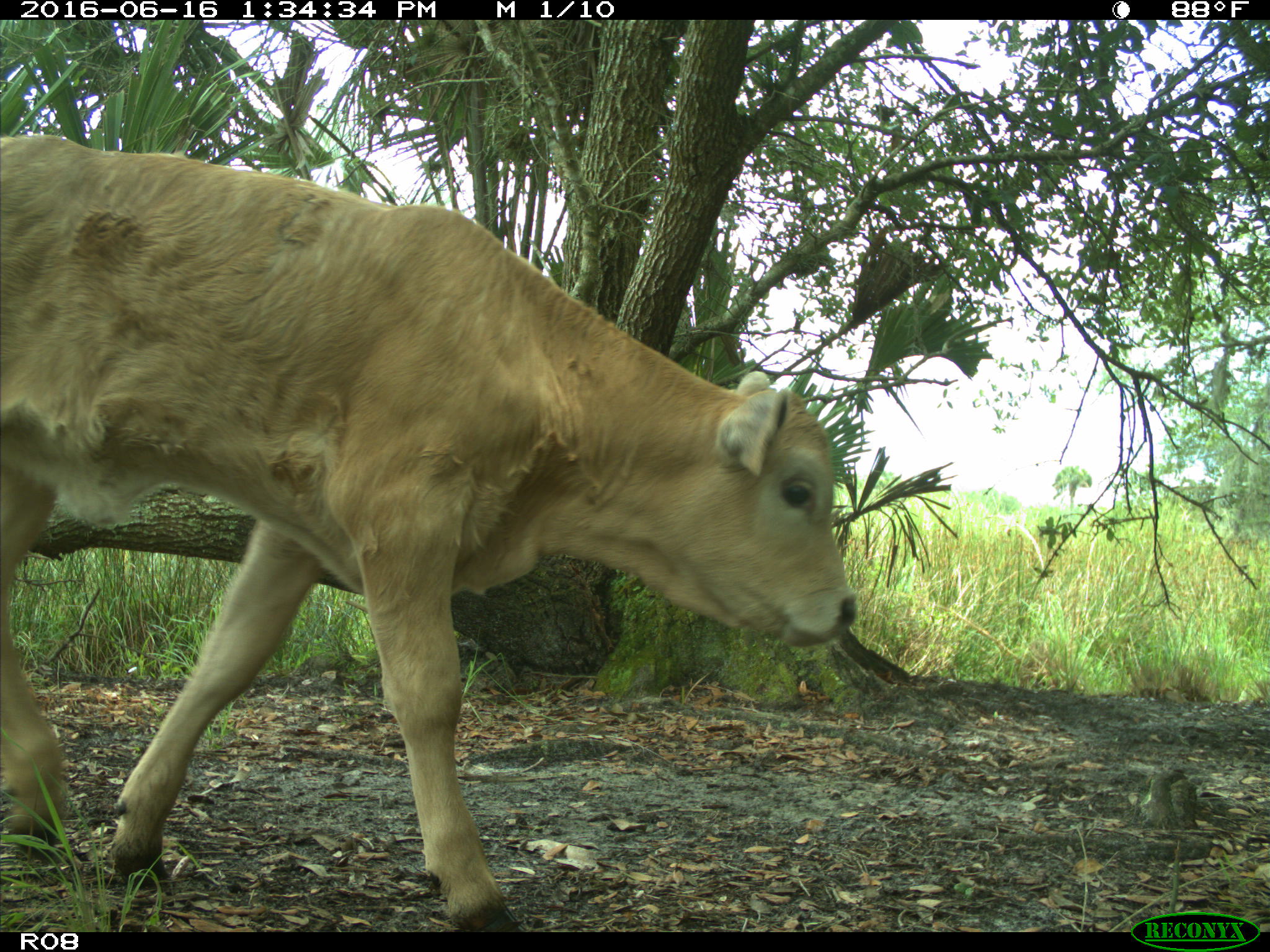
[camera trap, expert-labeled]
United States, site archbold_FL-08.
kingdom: Animalia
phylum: Chordata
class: Mammalia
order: Artiodactyla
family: Bovidae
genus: Bos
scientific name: Bos taurus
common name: domestic cow